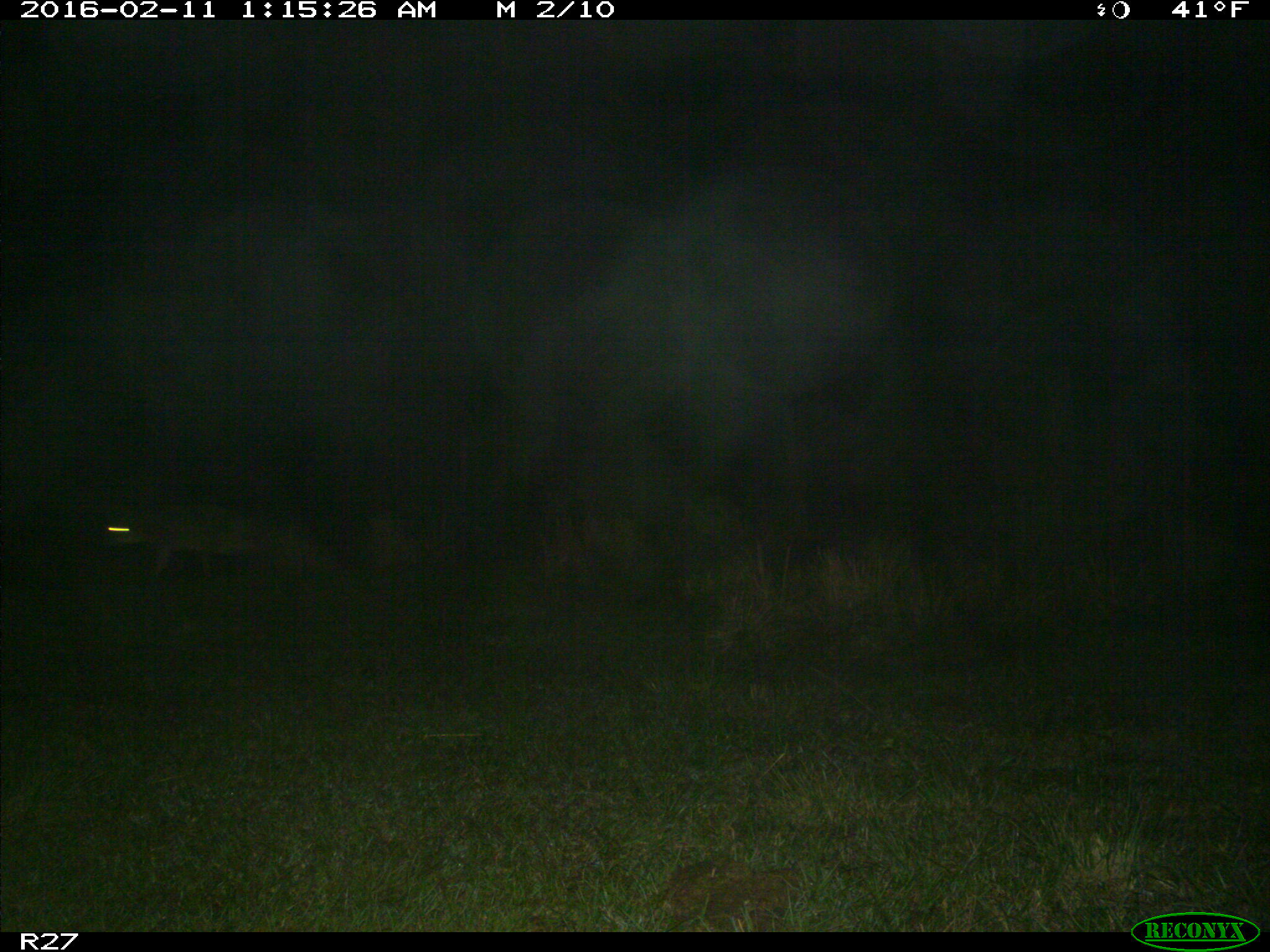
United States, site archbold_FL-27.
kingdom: Animalia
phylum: Chordata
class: Mammalia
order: Carnivora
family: Canidae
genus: Canis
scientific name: Canis latrans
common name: coyote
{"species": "Canis latrans (coyote)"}